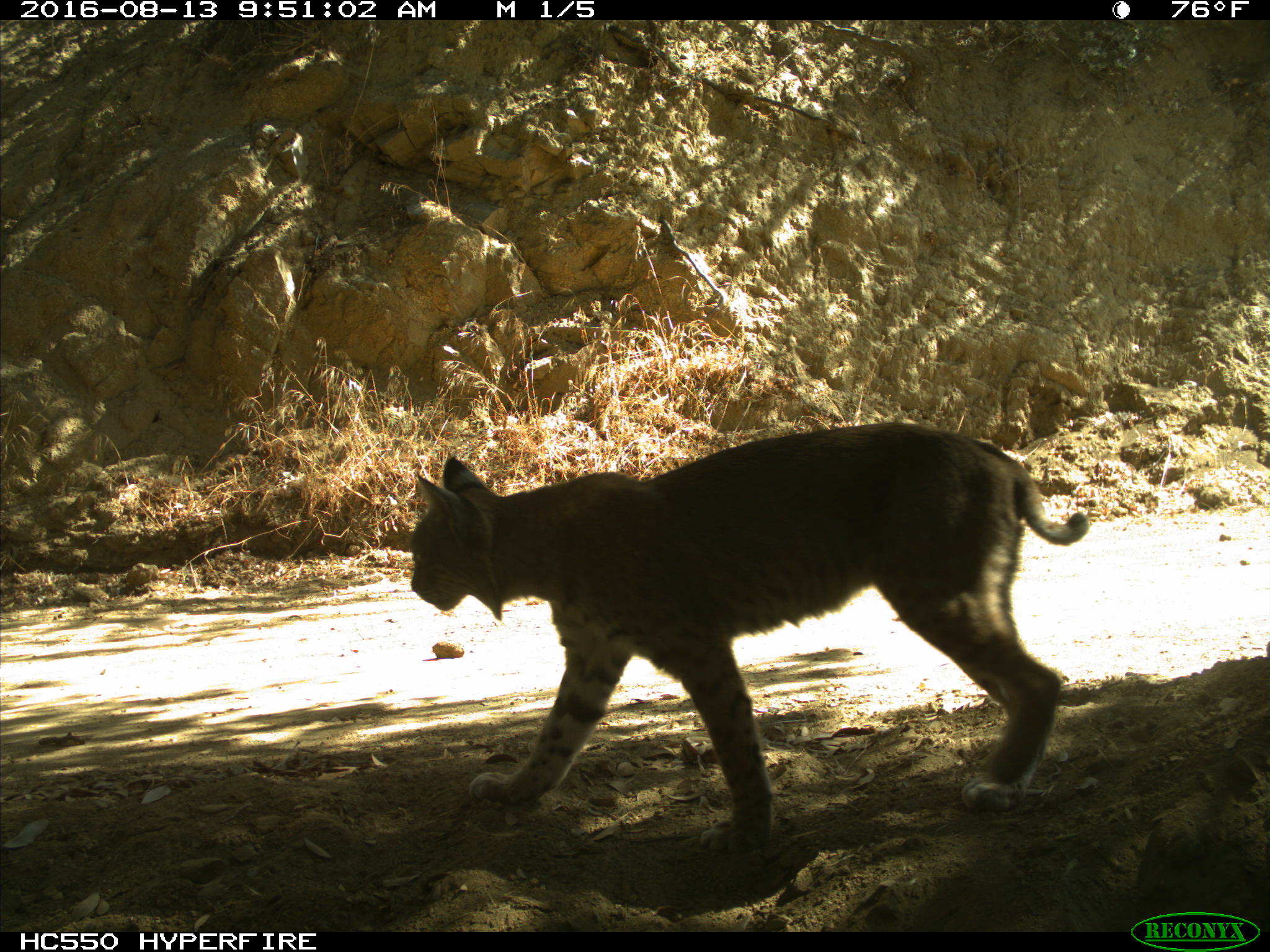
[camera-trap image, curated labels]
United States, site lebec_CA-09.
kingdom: Animalia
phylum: Chordata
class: Mammalia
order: Carnivora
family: Felidae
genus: Lynx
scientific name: Lynx rufus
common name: bobcat